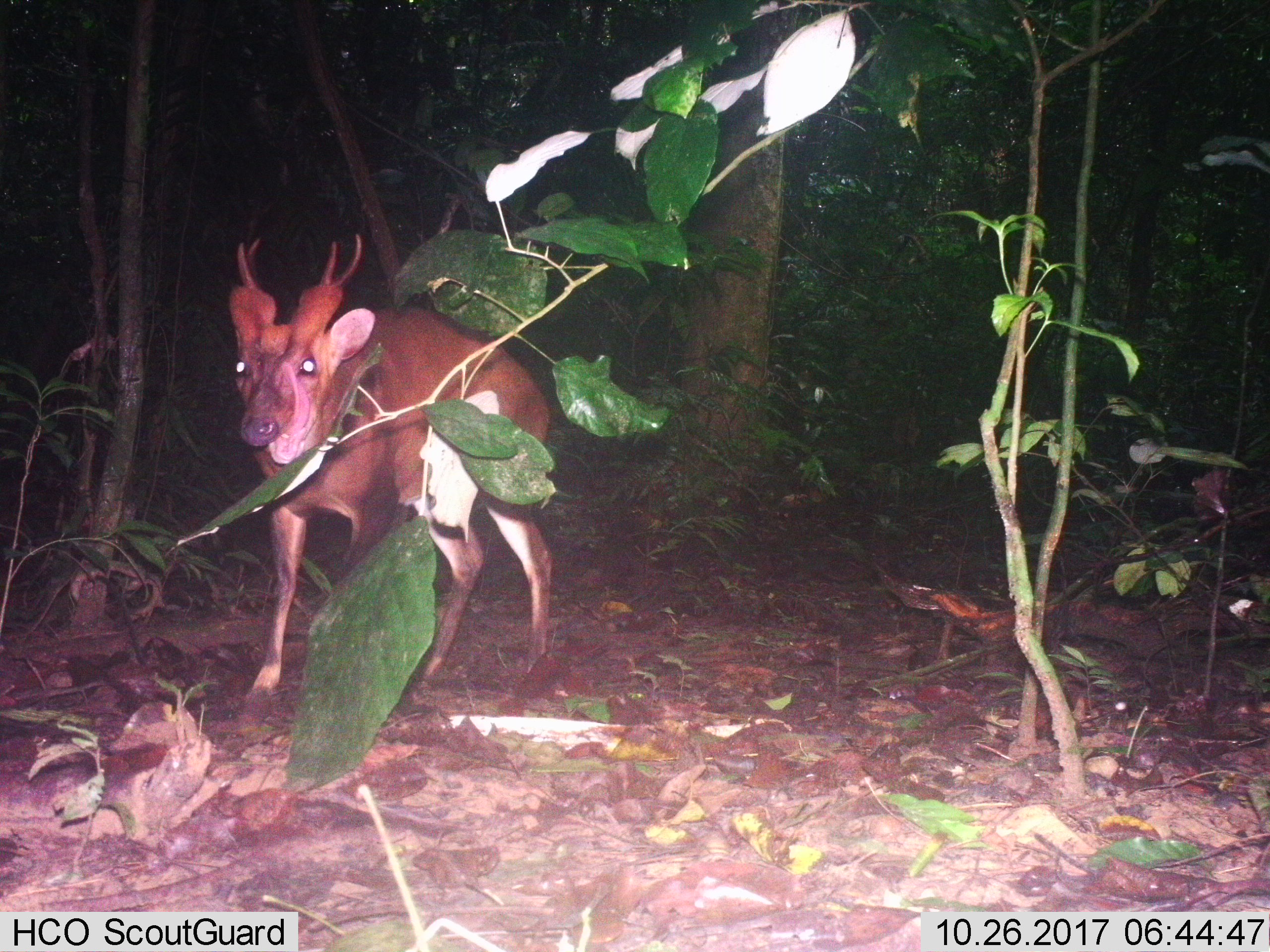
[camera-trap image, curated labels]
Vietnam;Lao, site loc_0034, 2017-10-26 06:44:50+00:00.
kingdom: Animalia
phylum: Chordata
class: Mammalia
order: Artiodactyla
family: Cervidae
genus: Muntiacus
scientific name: Muntiacus vuquangensis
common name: large-antlered muntjac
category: large antlered muntjac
Large antlered muntjac (large-antlered muntjac) (Muntiacus vuquangensis). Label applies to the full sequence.